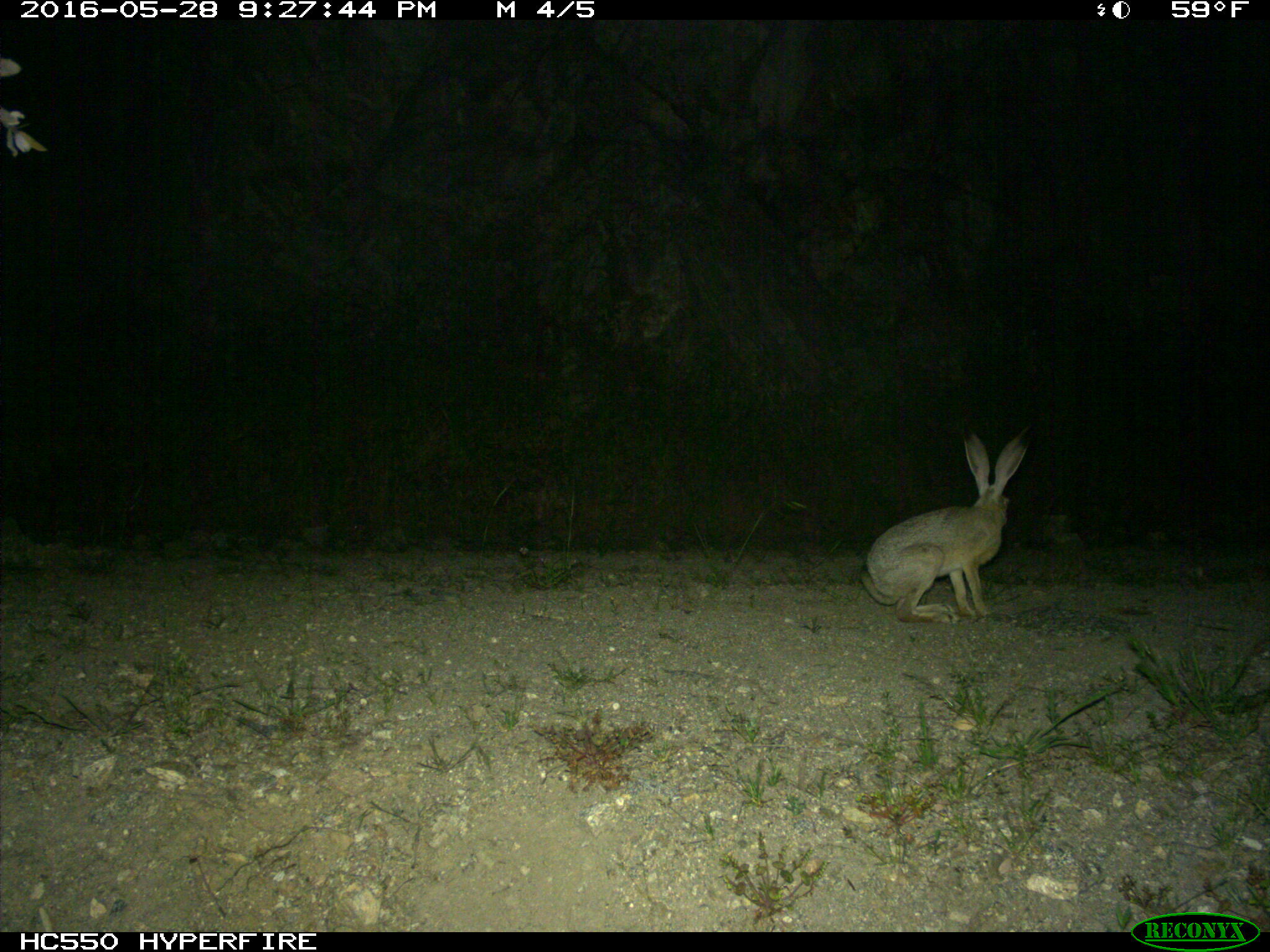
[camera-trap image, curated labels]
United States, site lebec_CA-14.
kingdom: Animalia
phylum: Chordata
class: Mammalia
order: Lagomorpha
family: Leporidae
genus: Lepus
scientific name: Lepus californicus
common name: black-tailed jackrabbit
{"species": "Lepus californicus (black-tailed jackrabbit)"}